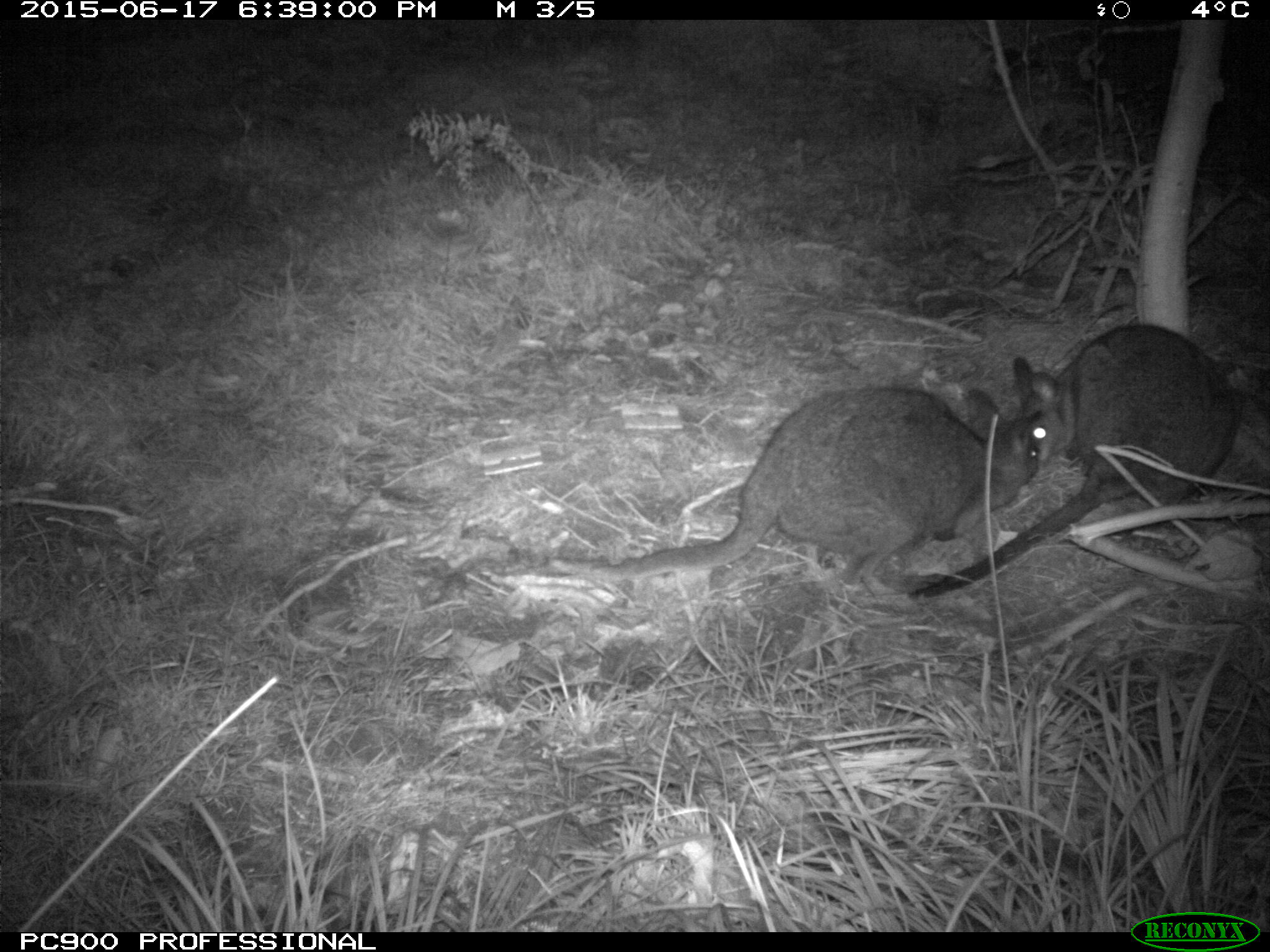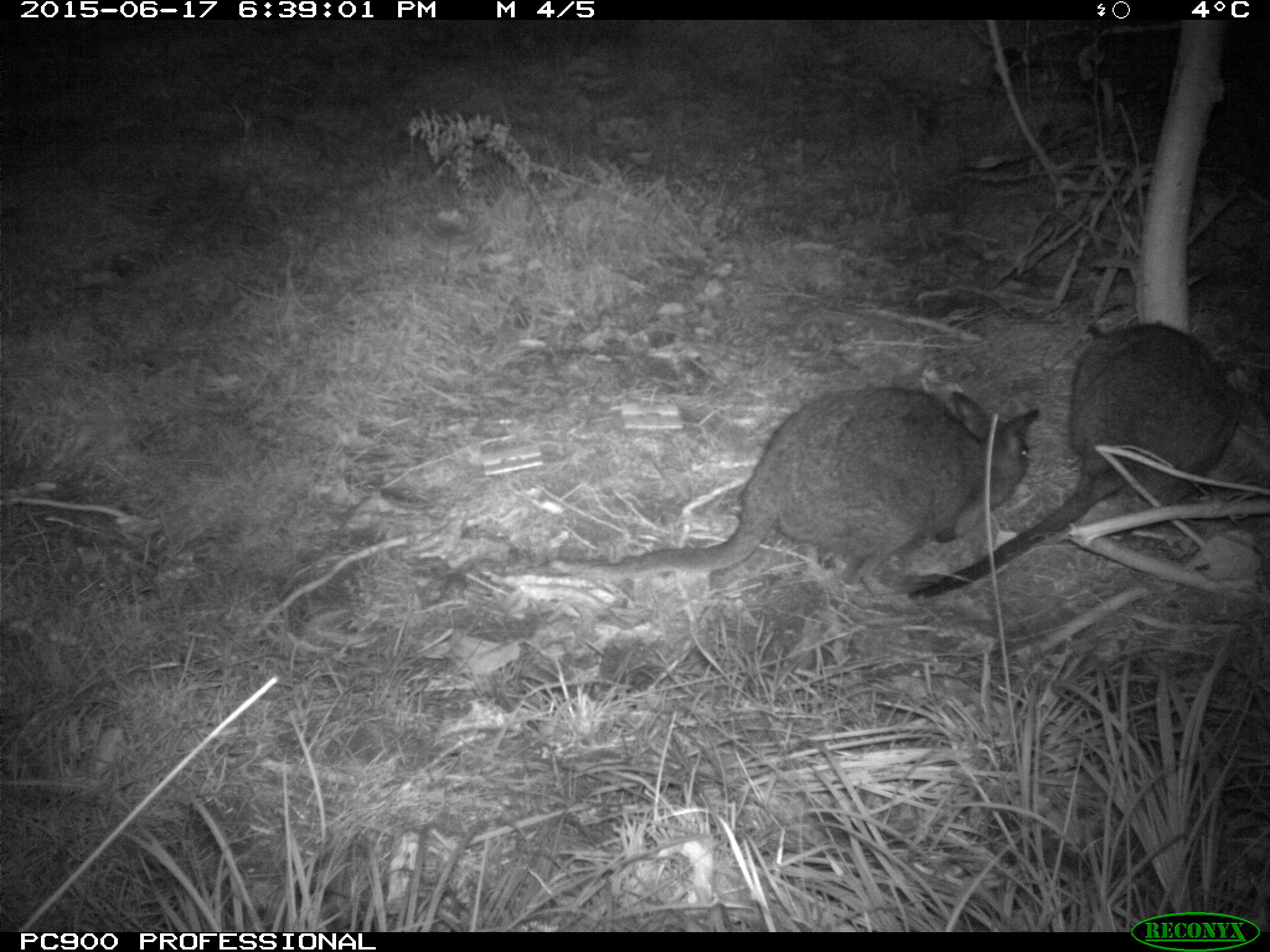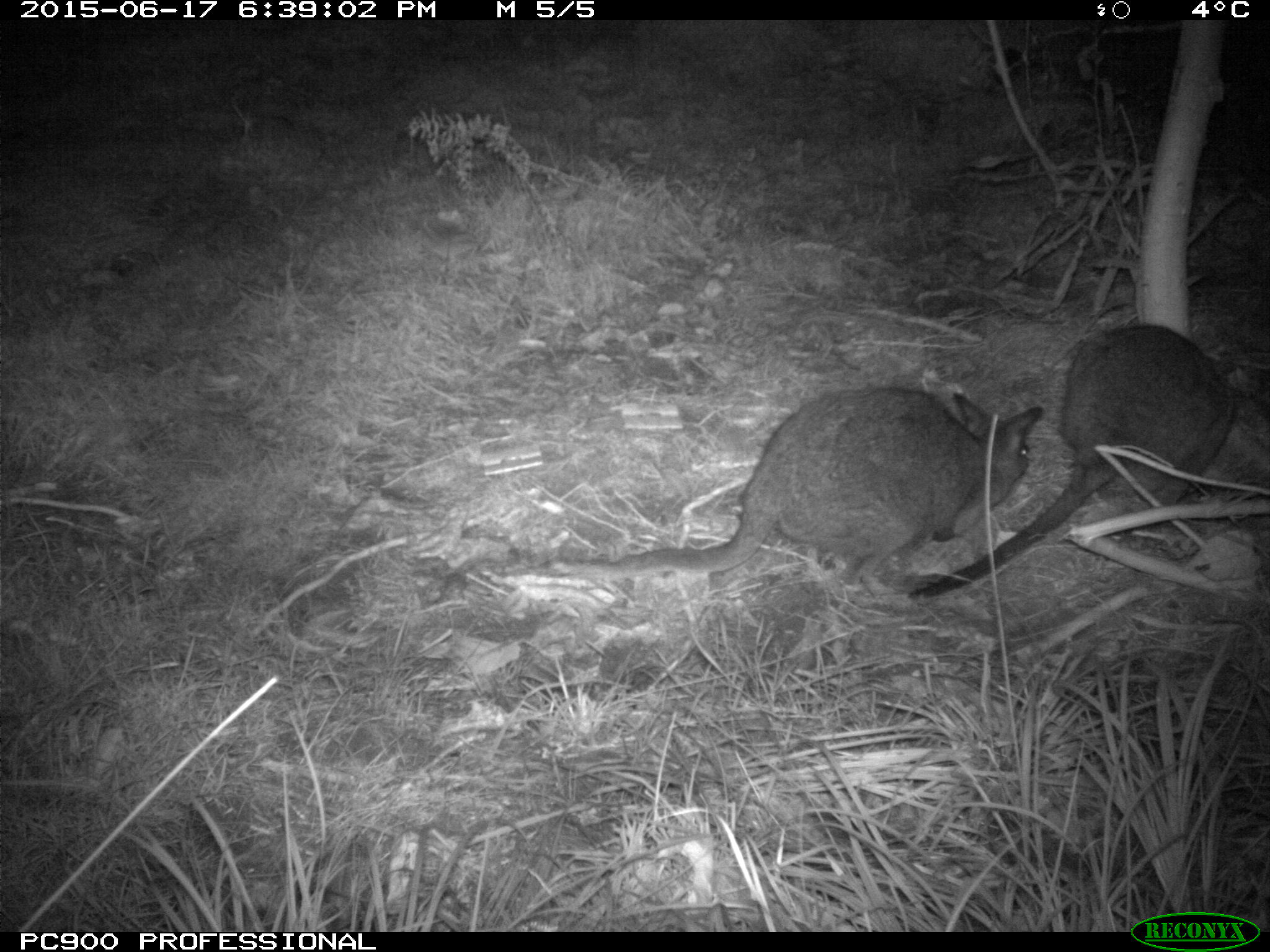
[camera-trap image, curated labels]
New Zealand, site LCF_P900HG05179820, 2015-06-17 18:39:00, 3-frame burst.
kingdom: Animalia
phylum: Chordata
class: Mammalia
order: Diprotodontia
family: Macropodidae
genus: Notamacropus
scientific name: Notamacropus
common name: wallaby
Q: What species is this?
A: Wallaby (Notamacropus).